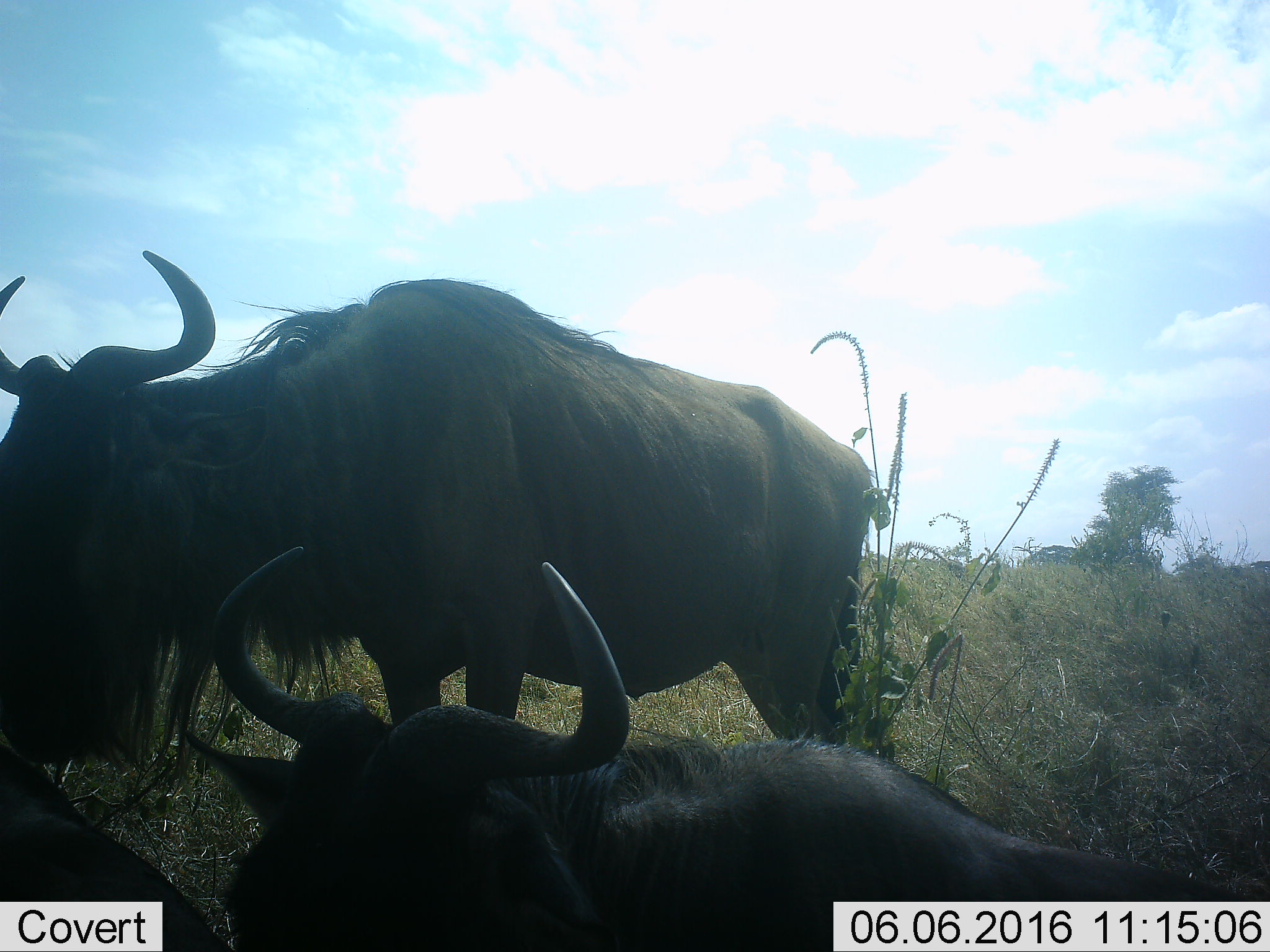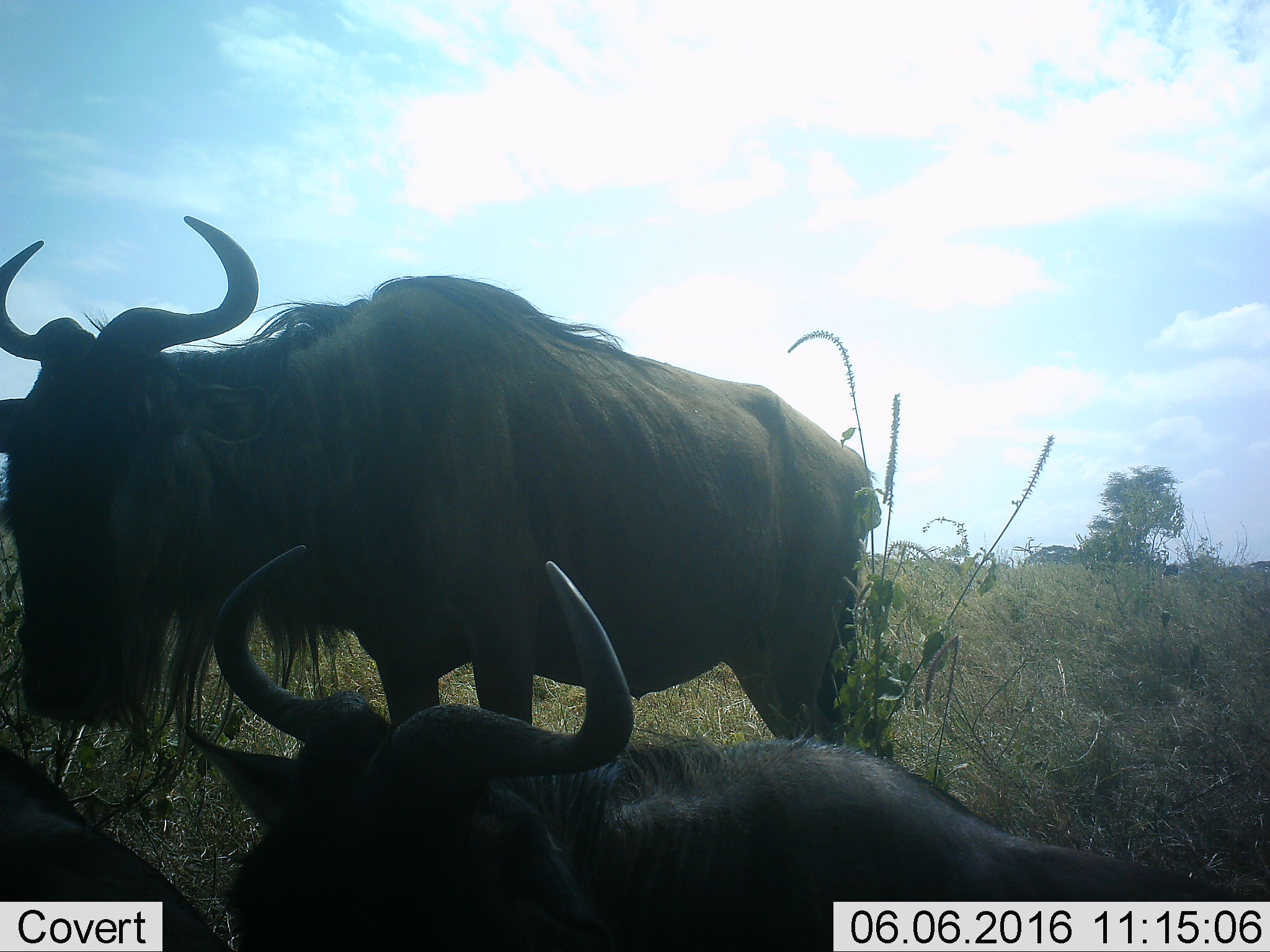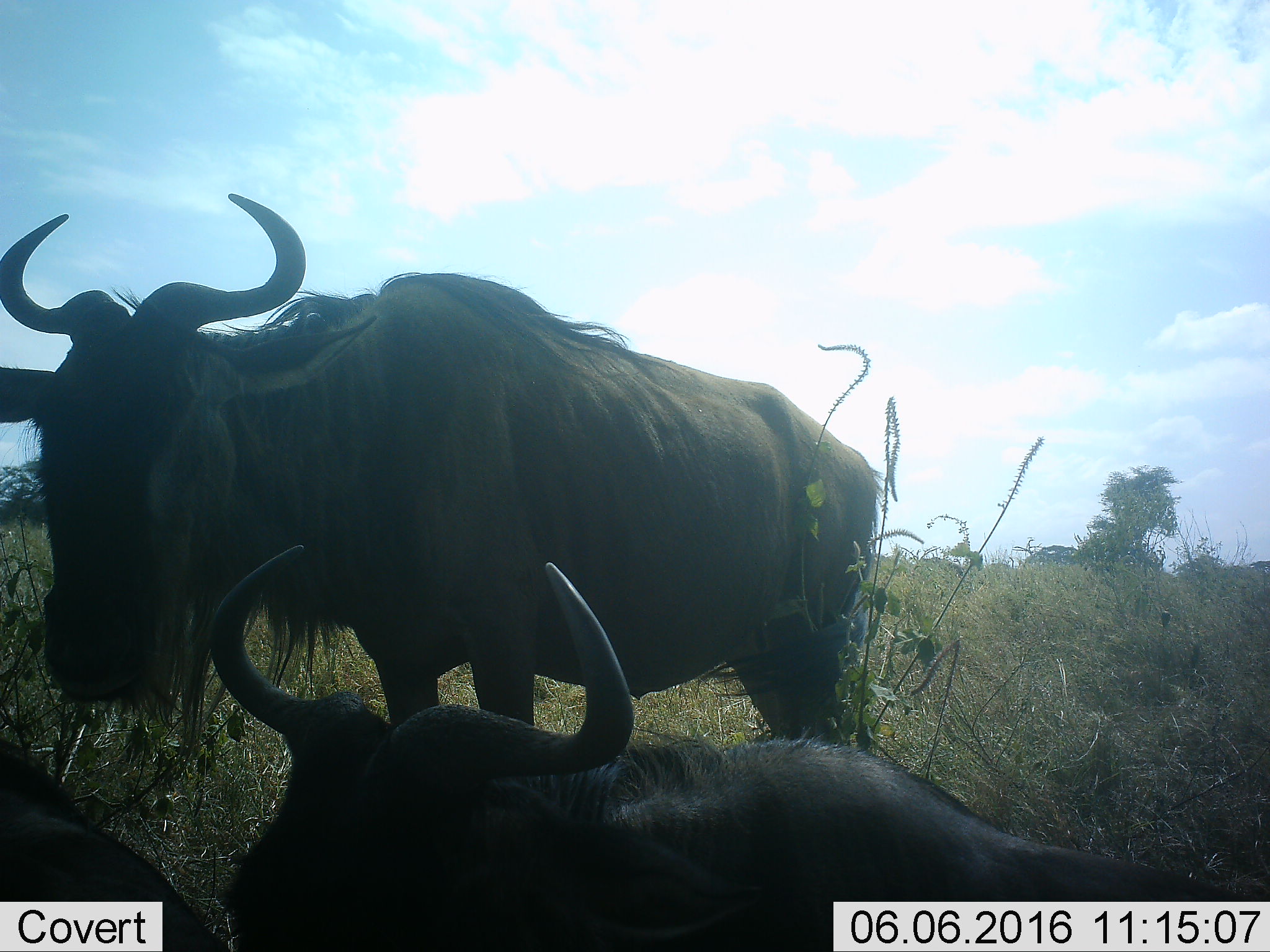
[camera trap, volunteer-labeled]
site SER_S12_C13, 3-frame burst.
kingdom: Animalia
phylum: Chordata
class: Mammalia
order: Artiodactyla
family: Bovidae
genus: Connochaetes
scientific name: Connochaetes taurinus taurinus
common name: blue wildebeest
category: wildebeestblue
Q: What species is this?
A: Wildebeestblue (blue wildebeest) (Connochaetes taurinus taurinus).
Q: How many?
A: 3.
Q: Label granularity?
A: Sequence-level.